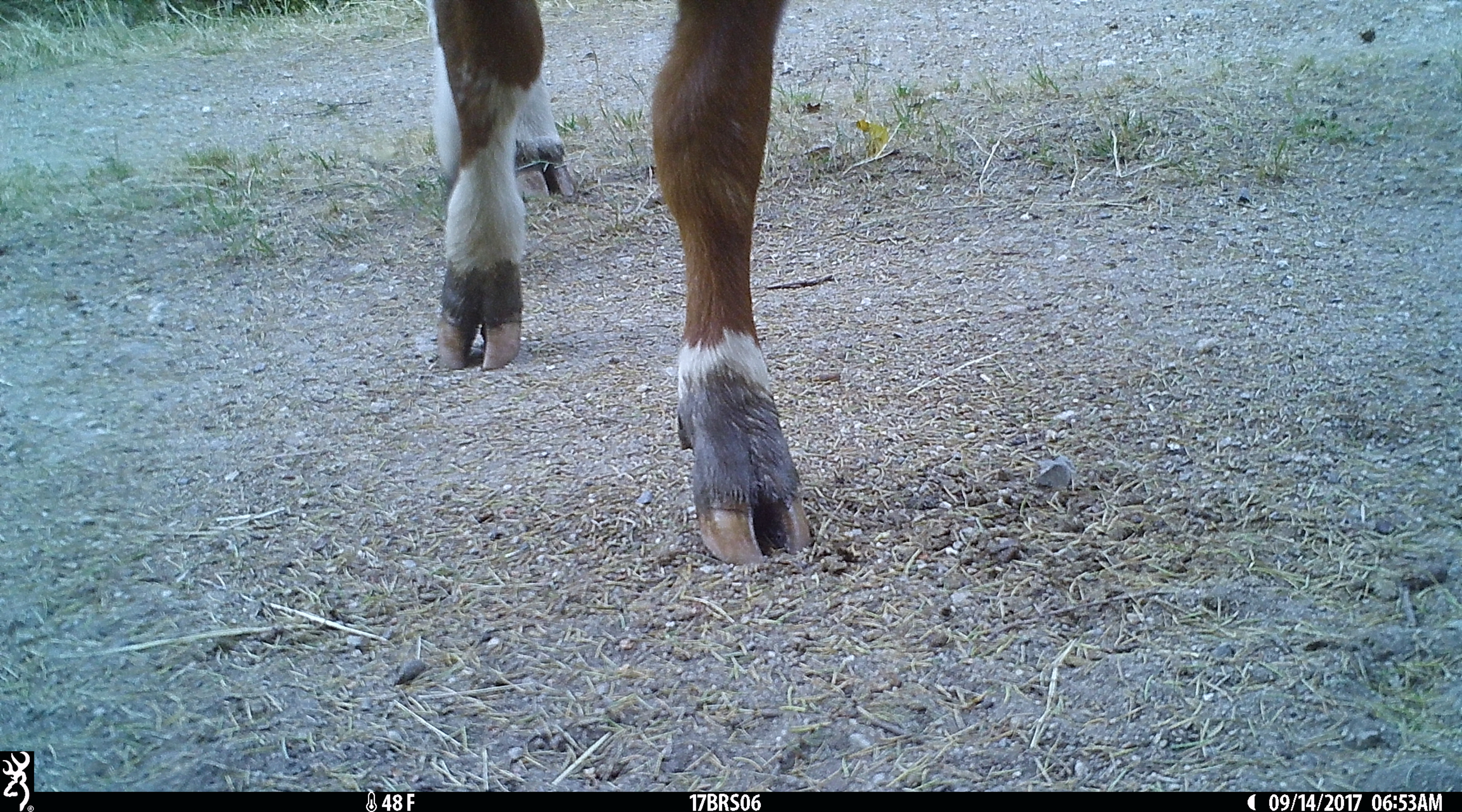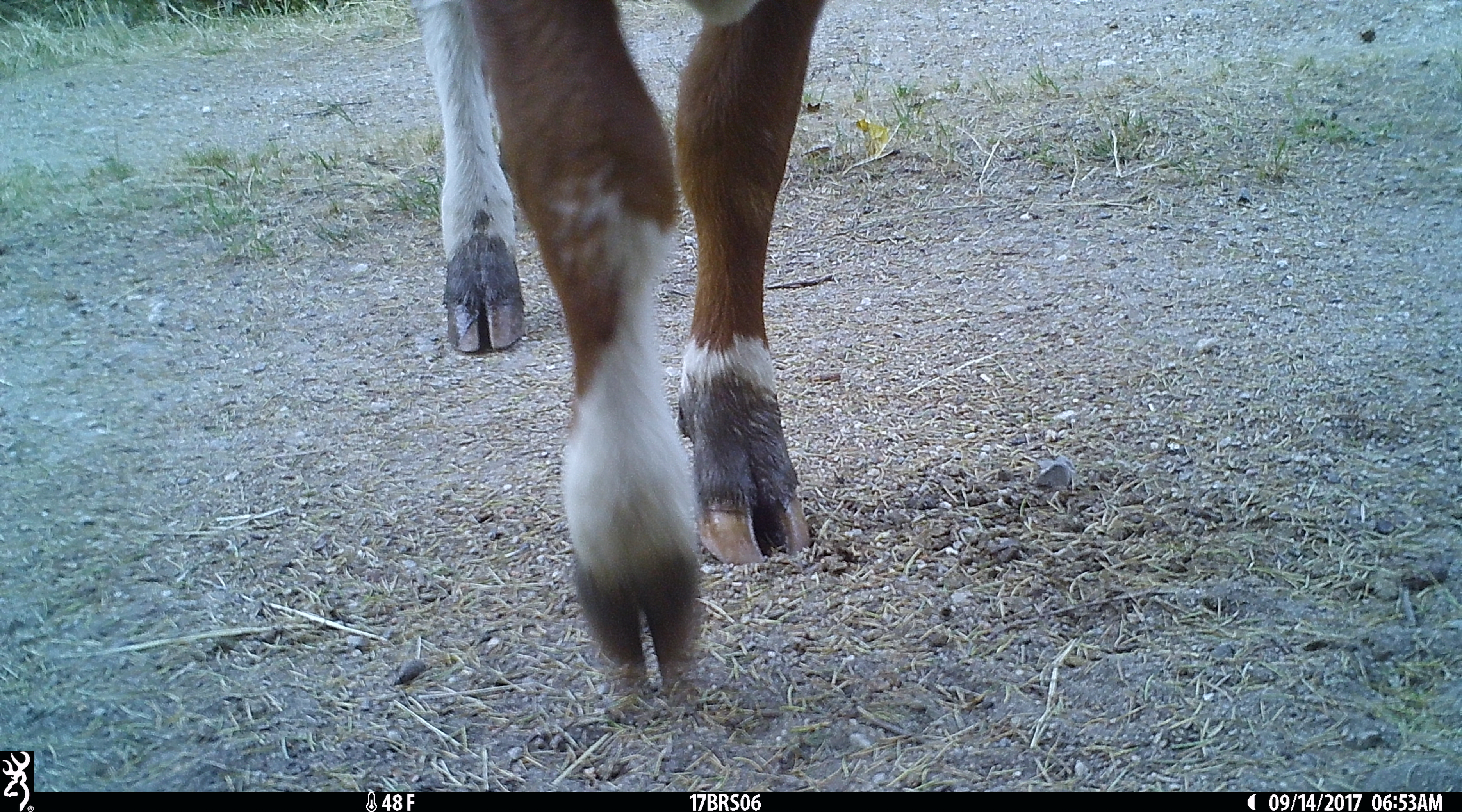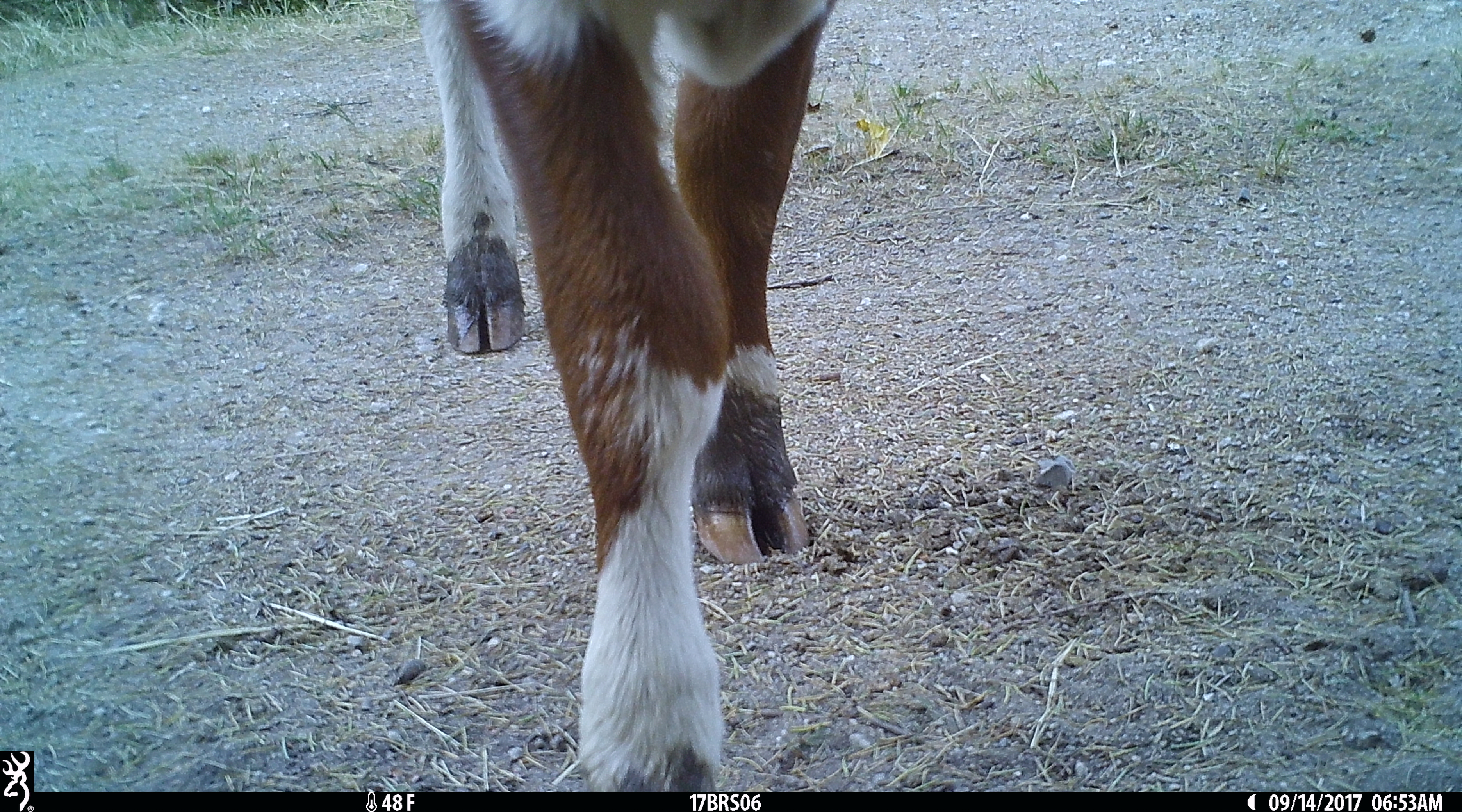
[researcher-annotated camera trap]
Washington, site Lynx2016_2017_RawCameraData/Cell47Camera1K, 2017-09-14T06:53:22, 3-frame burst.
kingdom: Animalia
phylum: Chordata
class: Mammalia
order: Artiodactyla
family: Bovidae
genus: Bos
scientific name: Bos taurus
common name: domestic cattle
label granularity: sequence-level